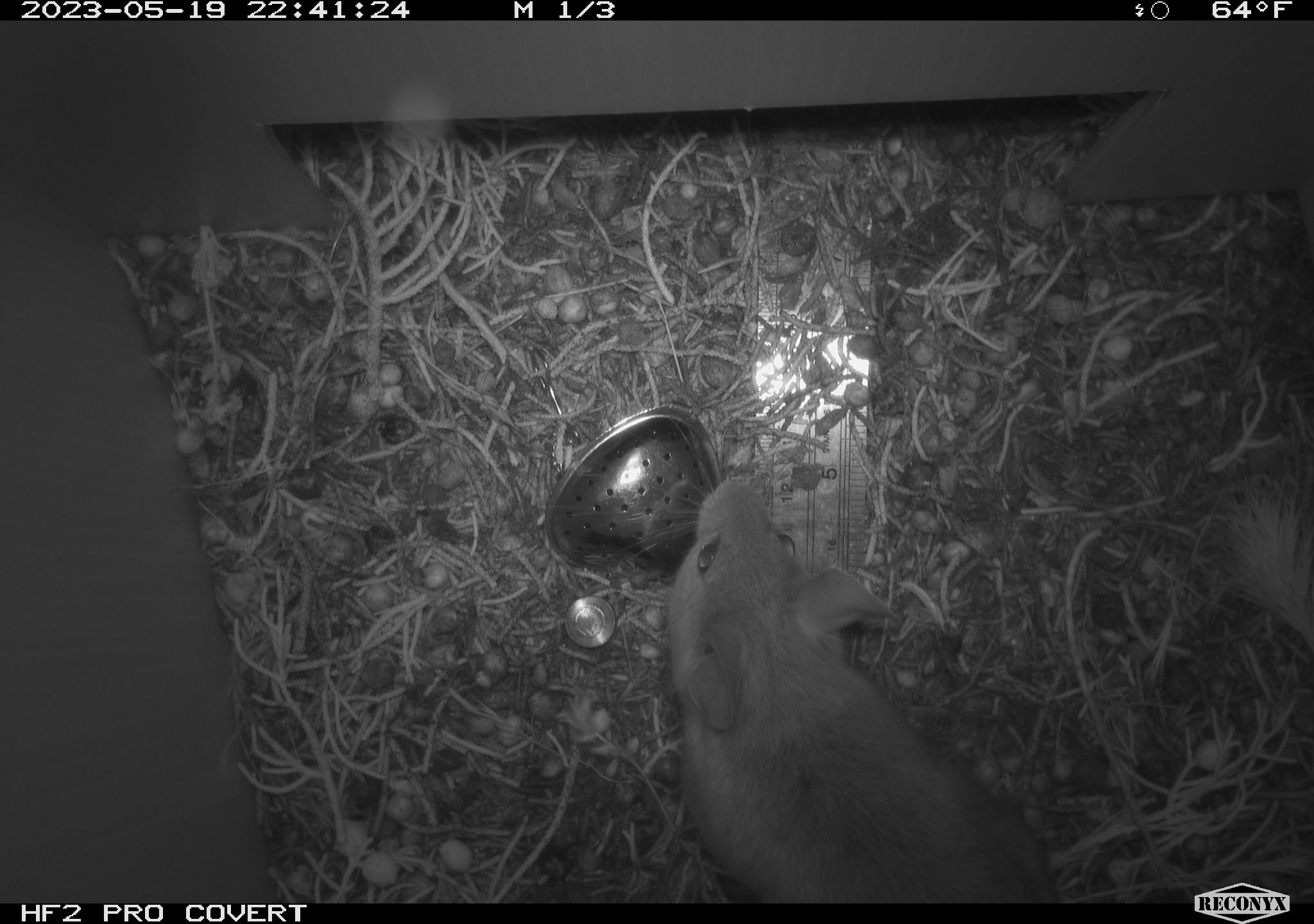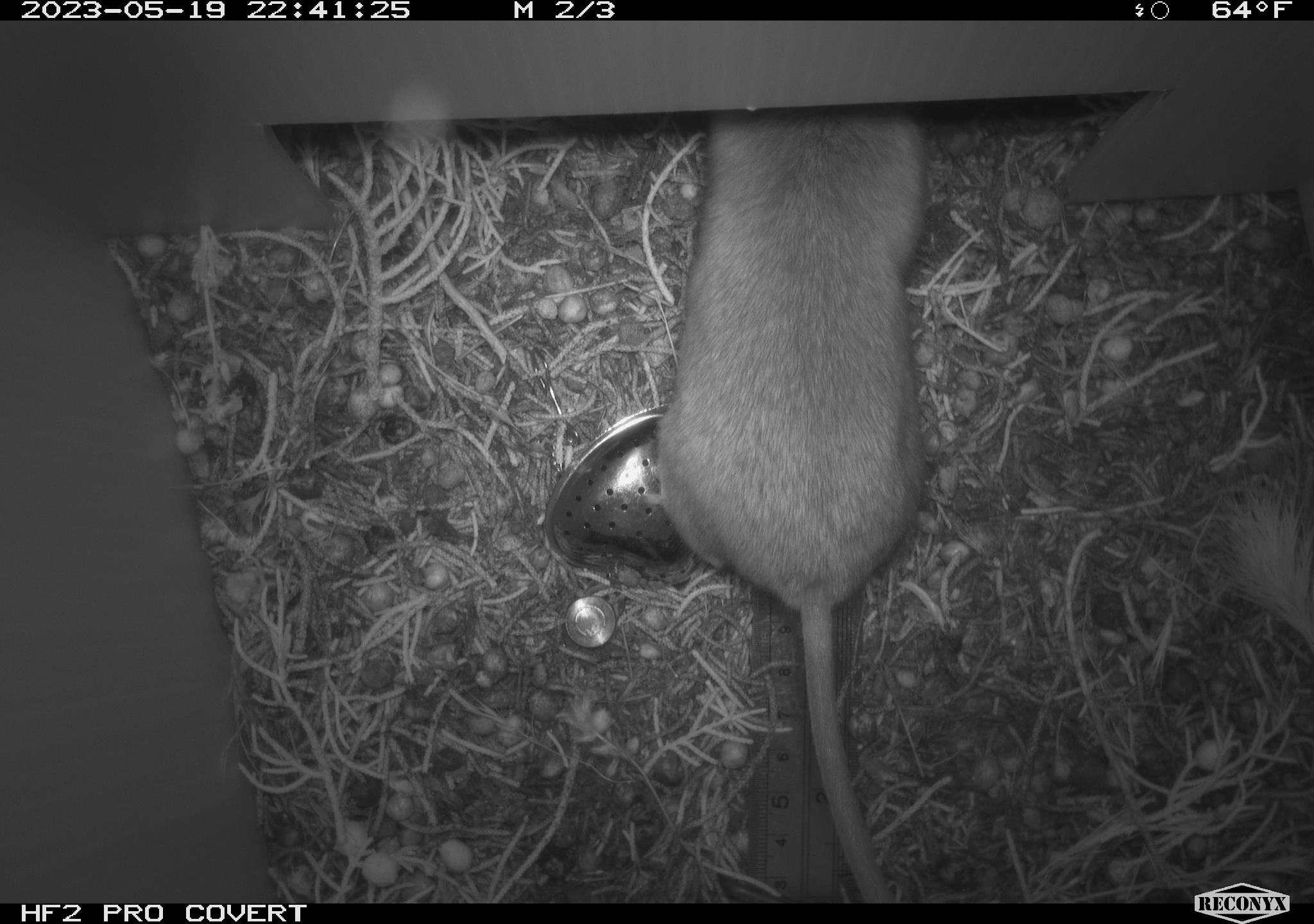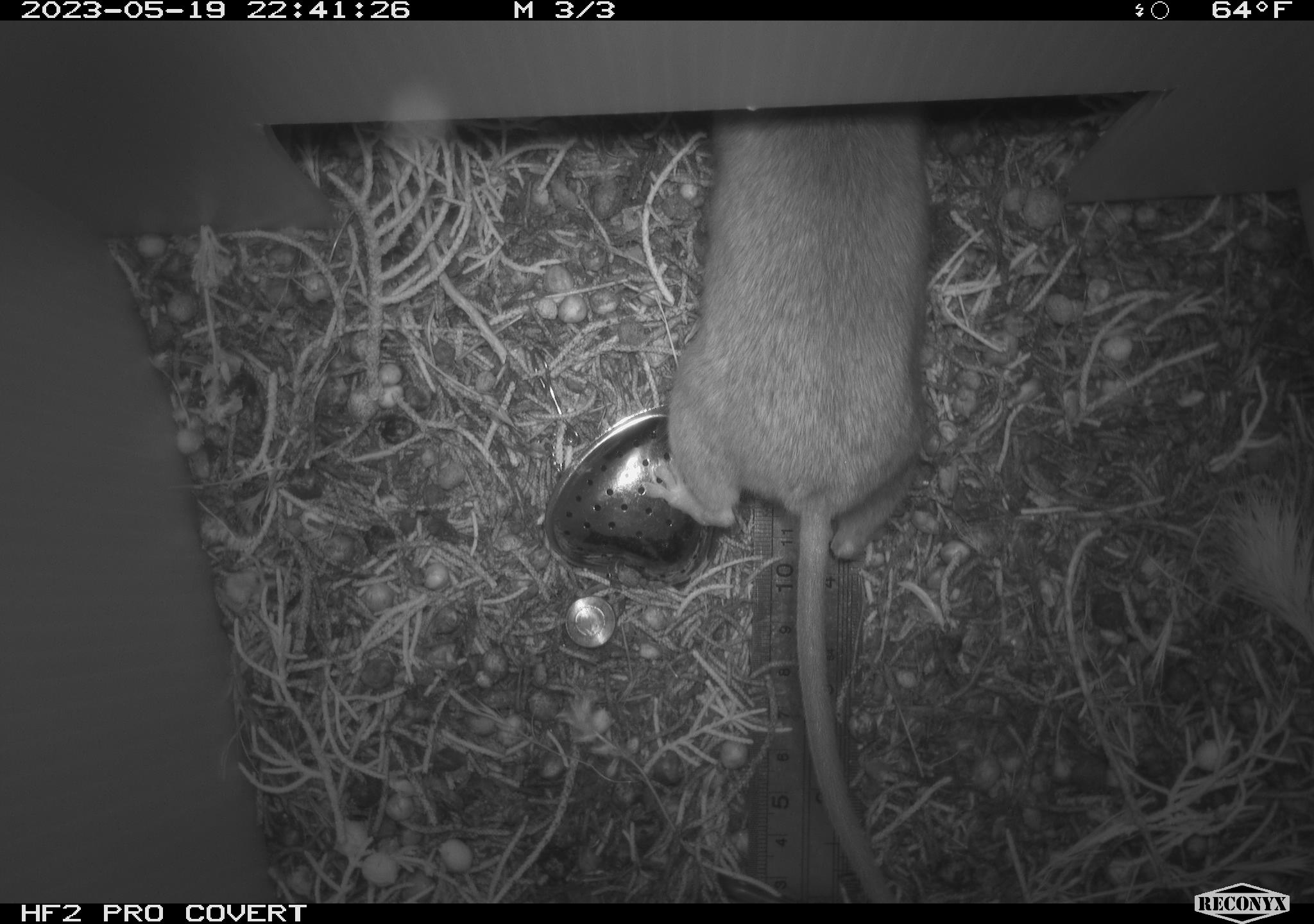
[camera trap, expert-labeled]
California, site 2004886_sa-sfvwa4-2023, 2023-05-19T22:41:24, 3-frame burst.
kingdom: Animalia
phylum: Chordata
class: Mammalia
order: Rodentia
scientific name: Rodentia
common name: mouse species